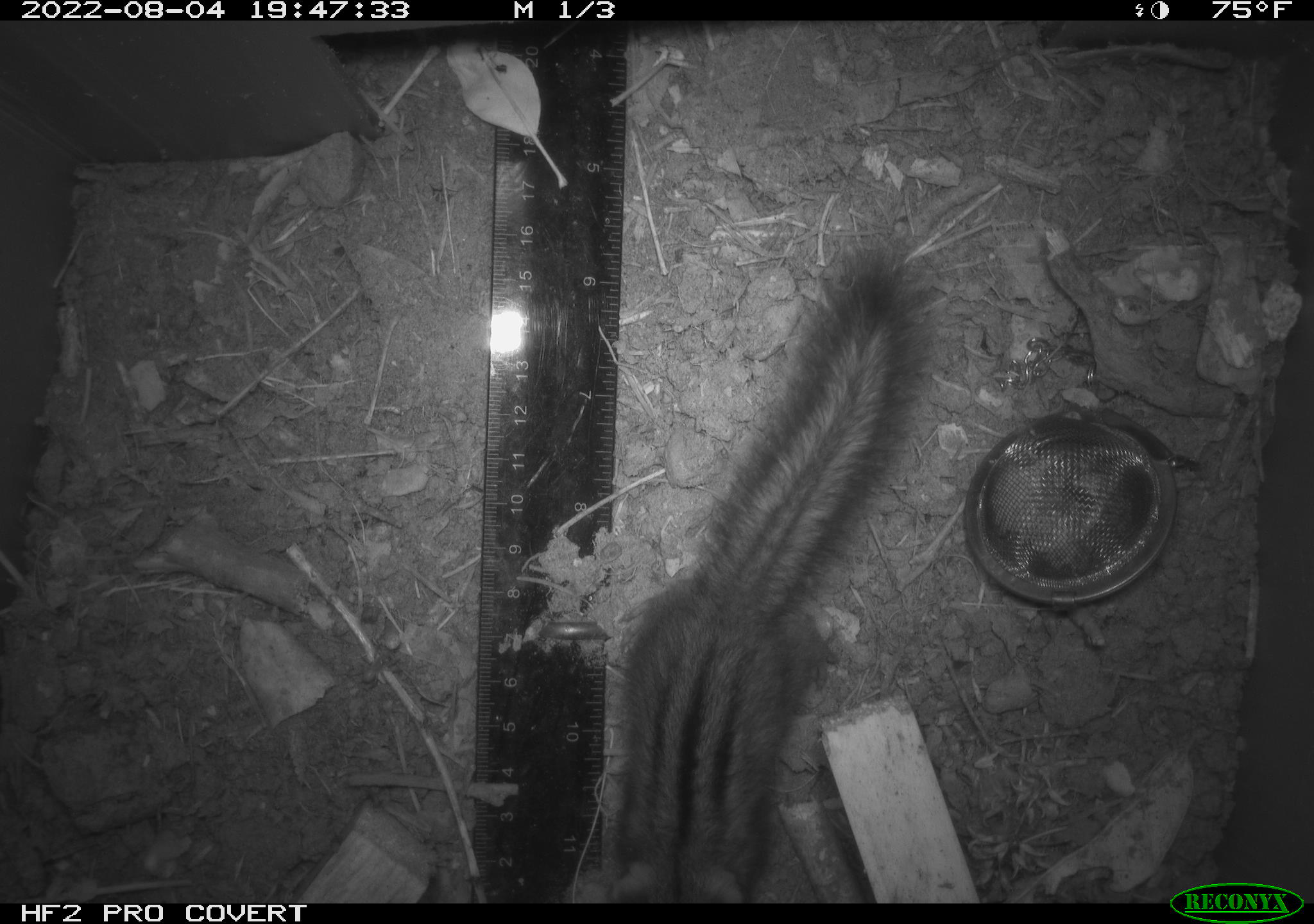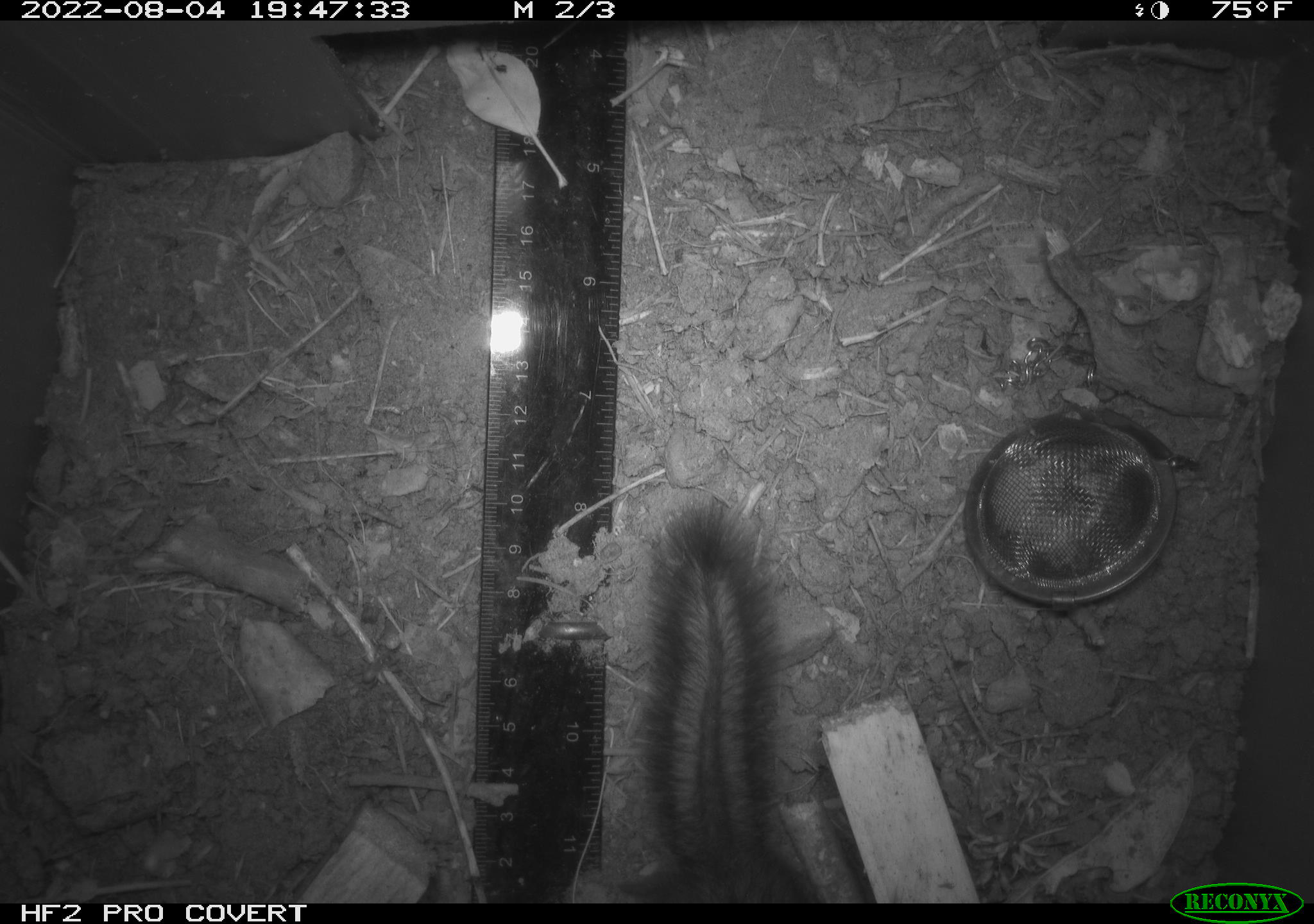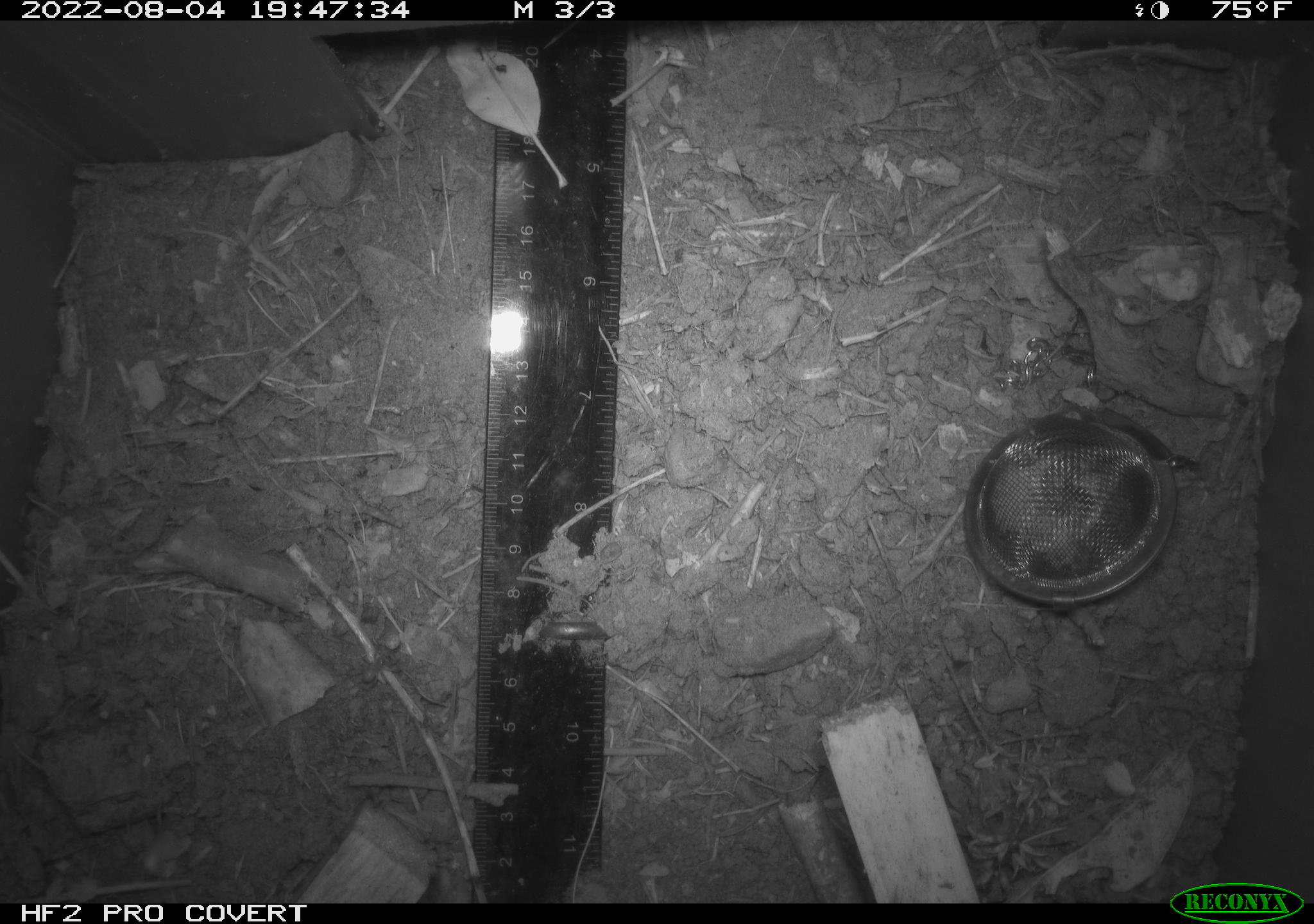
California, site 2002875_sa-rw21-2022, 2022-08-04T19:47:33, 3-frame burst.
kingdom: Animalia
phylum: Chordata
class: Mammalia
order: Rodentia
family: Sciuridae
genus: Neotamias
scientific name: Neotamias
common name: western chipmunks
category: neotamias species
Neotamias species (western chipmunks) (Neotamias).